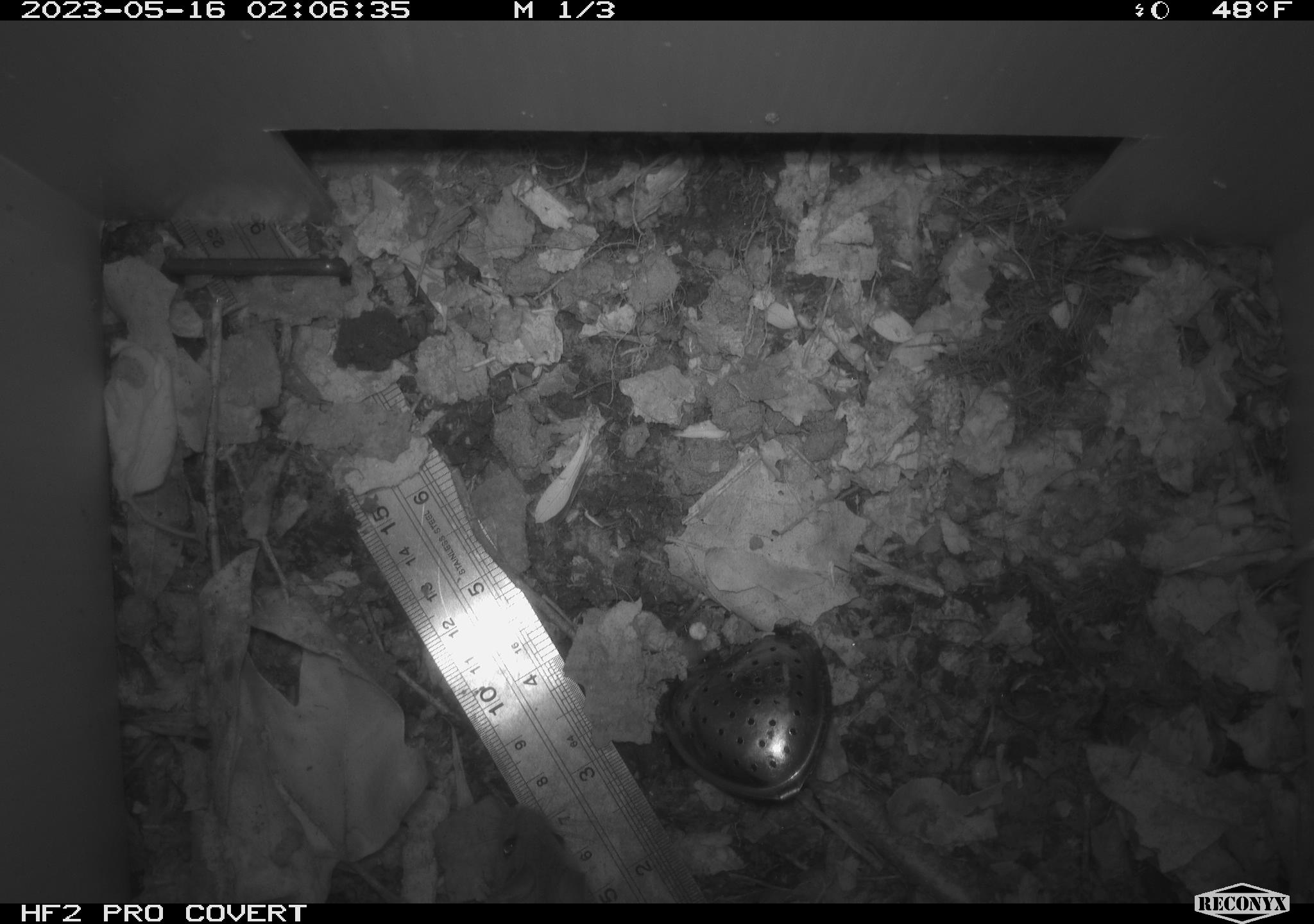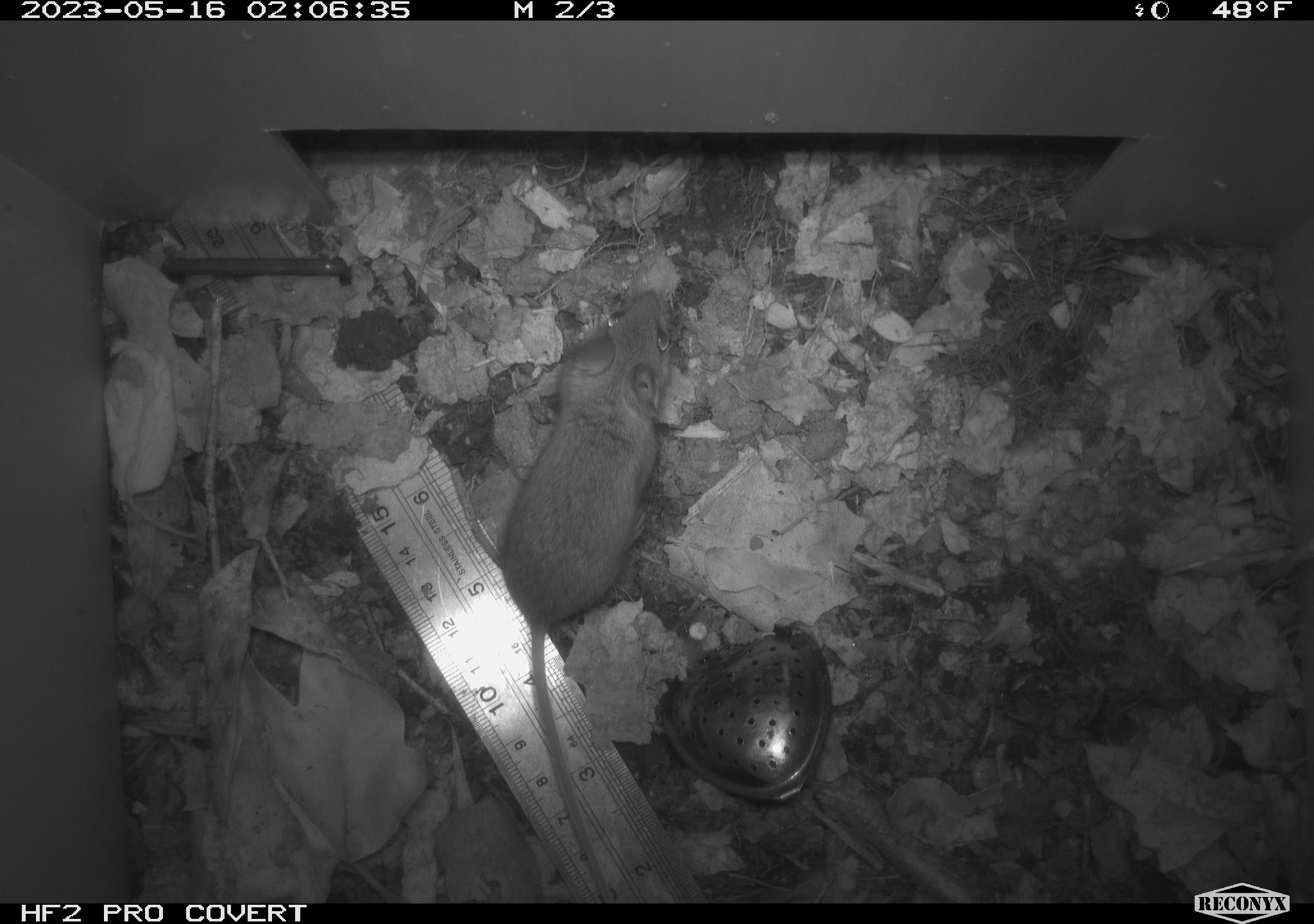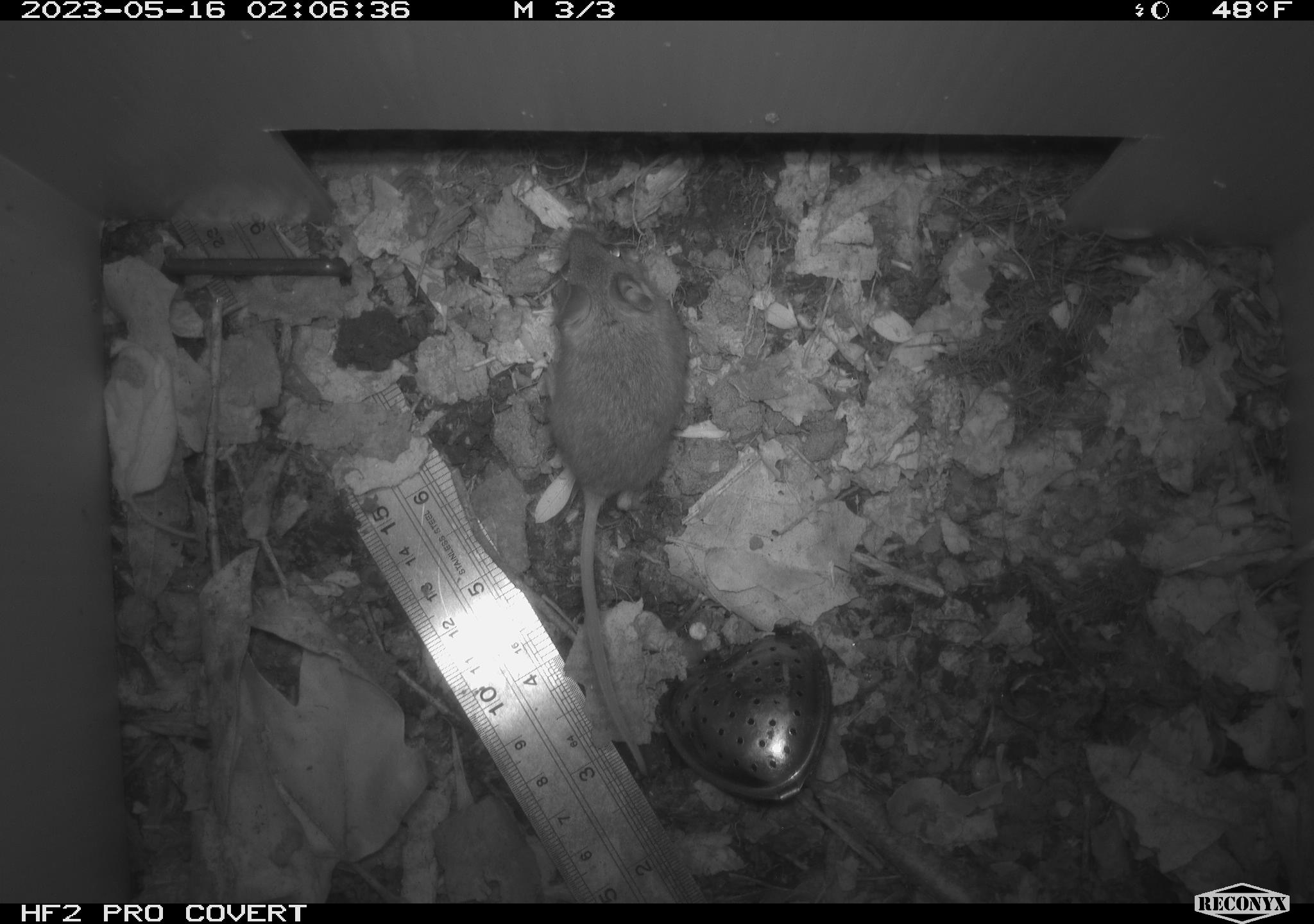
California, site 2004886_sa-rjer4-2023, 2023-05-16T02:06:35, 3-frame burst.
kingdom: Animalia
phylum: Chordata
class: Mammalia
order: Rodentia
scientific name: Rodentia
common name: mouse species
Mouse species (Rodentia).